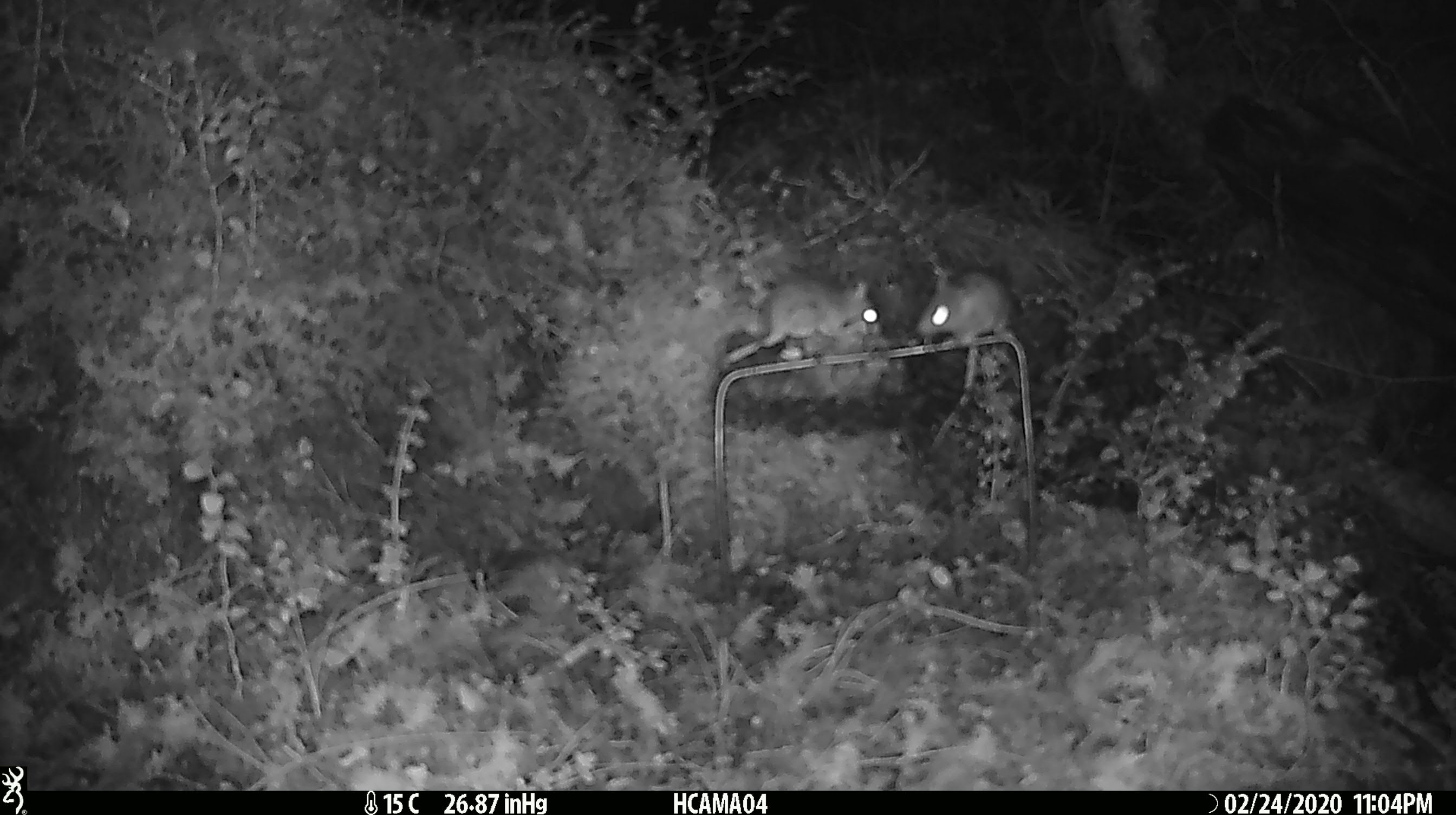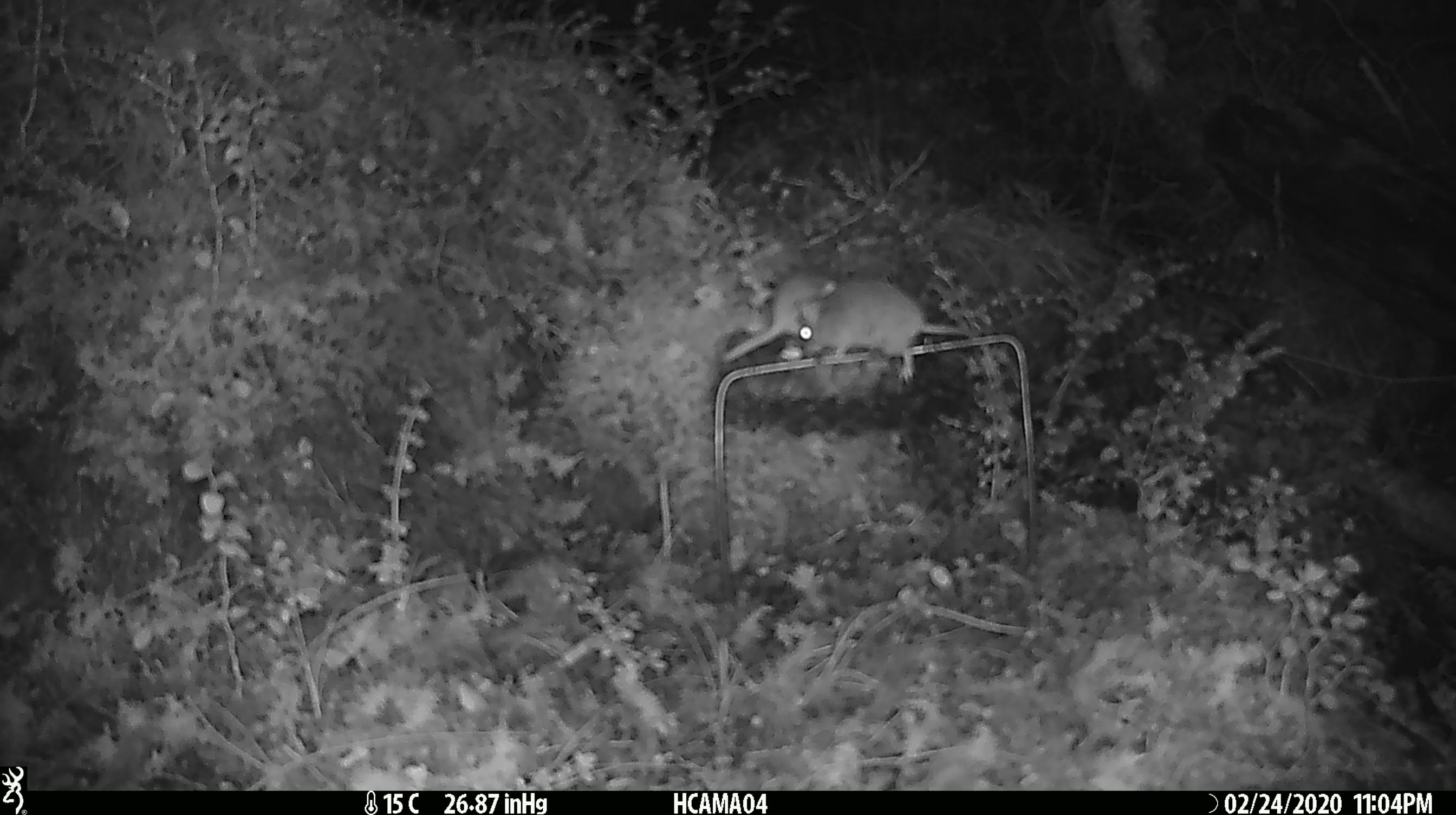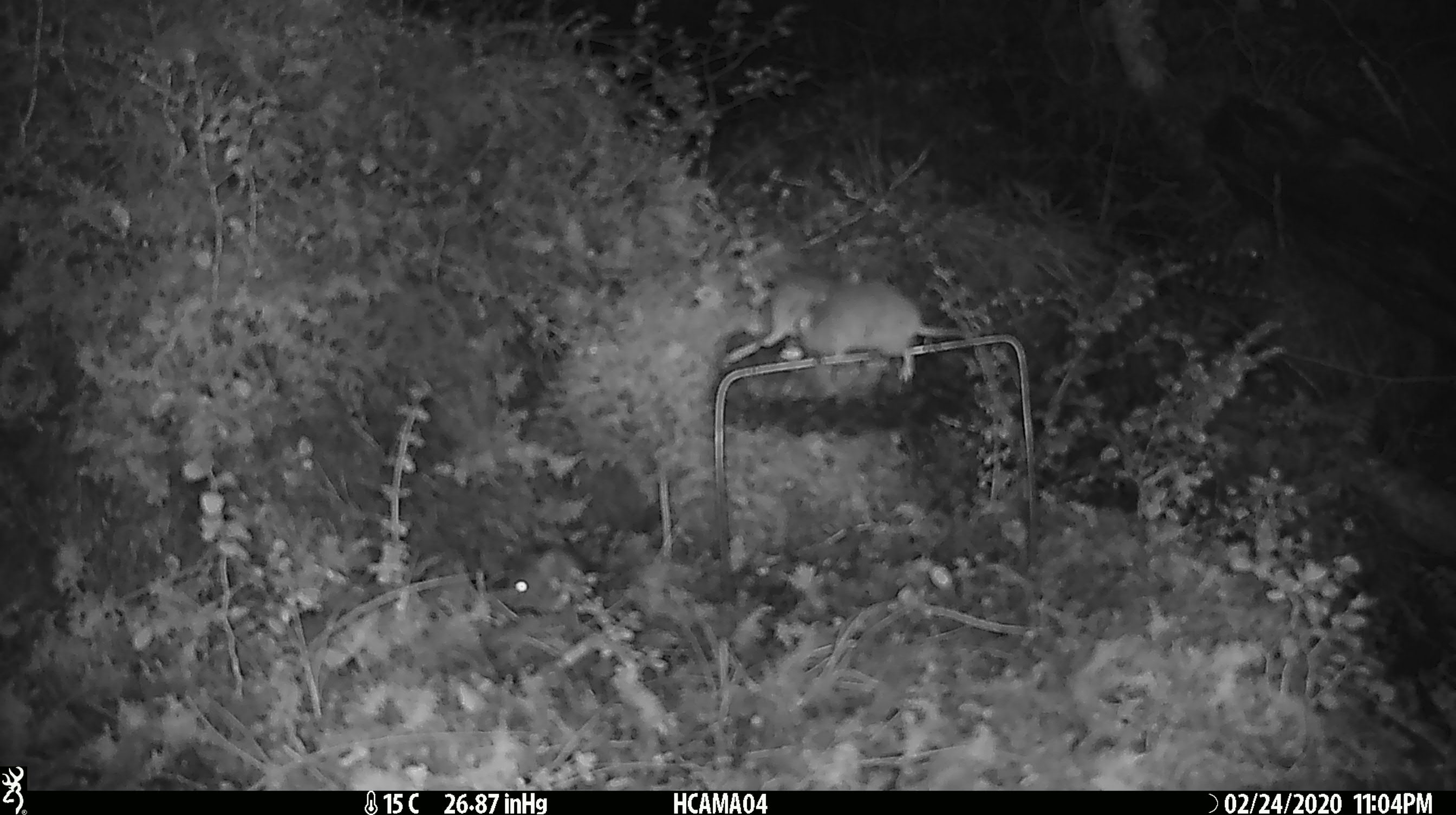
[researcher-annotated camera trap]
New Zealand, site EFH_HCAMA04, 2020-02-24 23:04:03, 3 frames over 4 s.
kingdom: Animalia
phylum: Chordata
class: Mammalia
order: Rodentia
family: Muridae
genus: Mus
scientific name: Mus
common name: mouse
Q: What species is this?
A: Mouse (Mus).